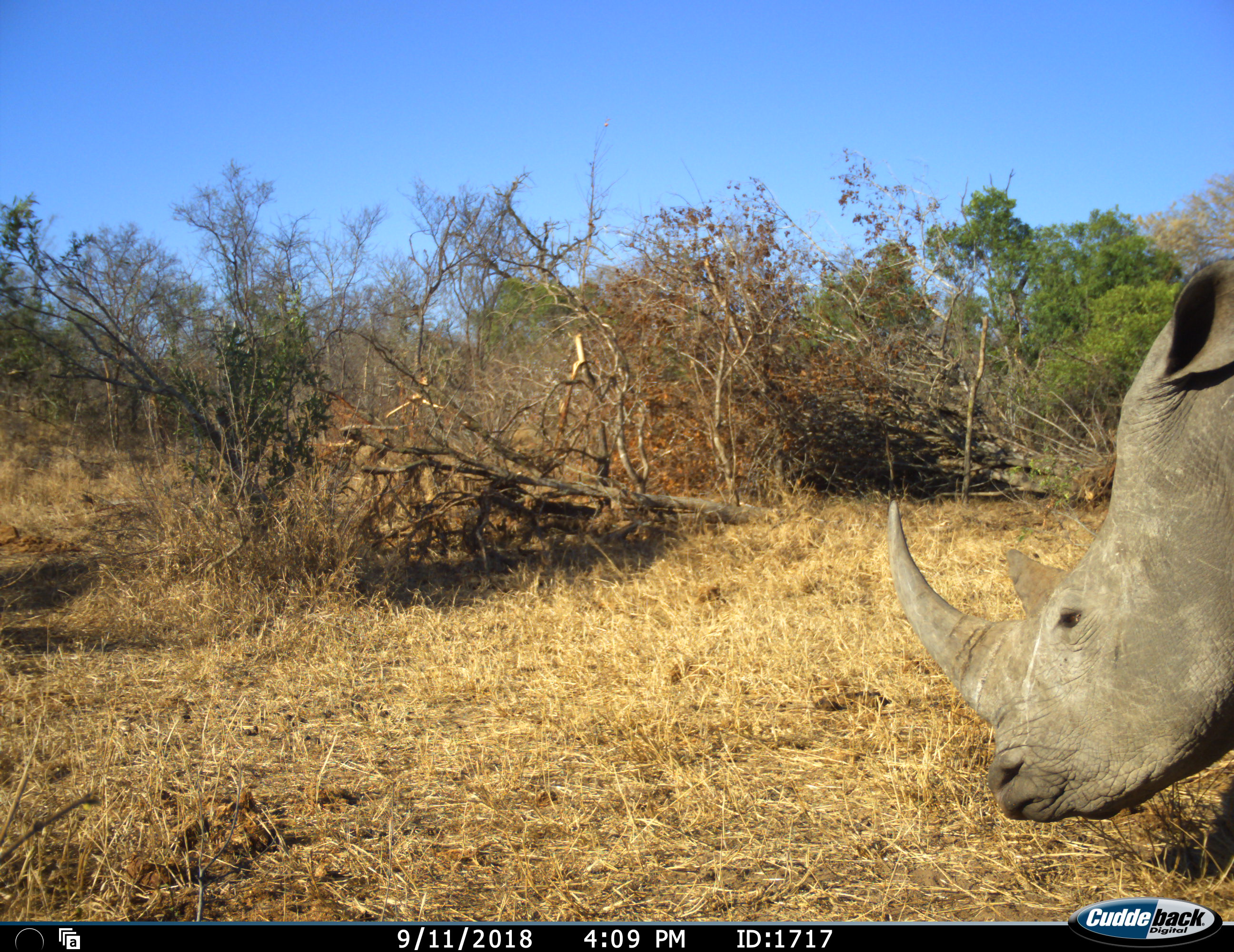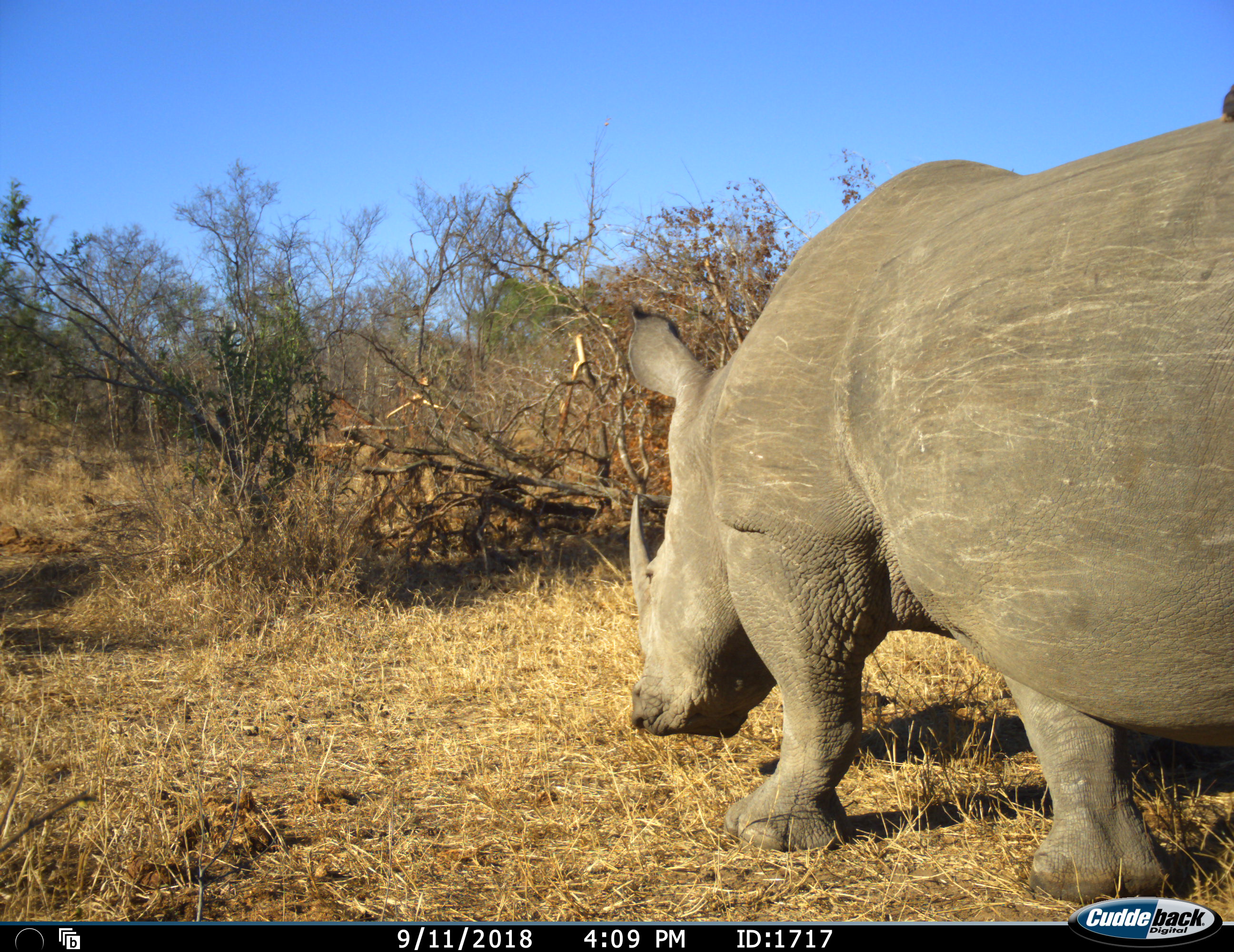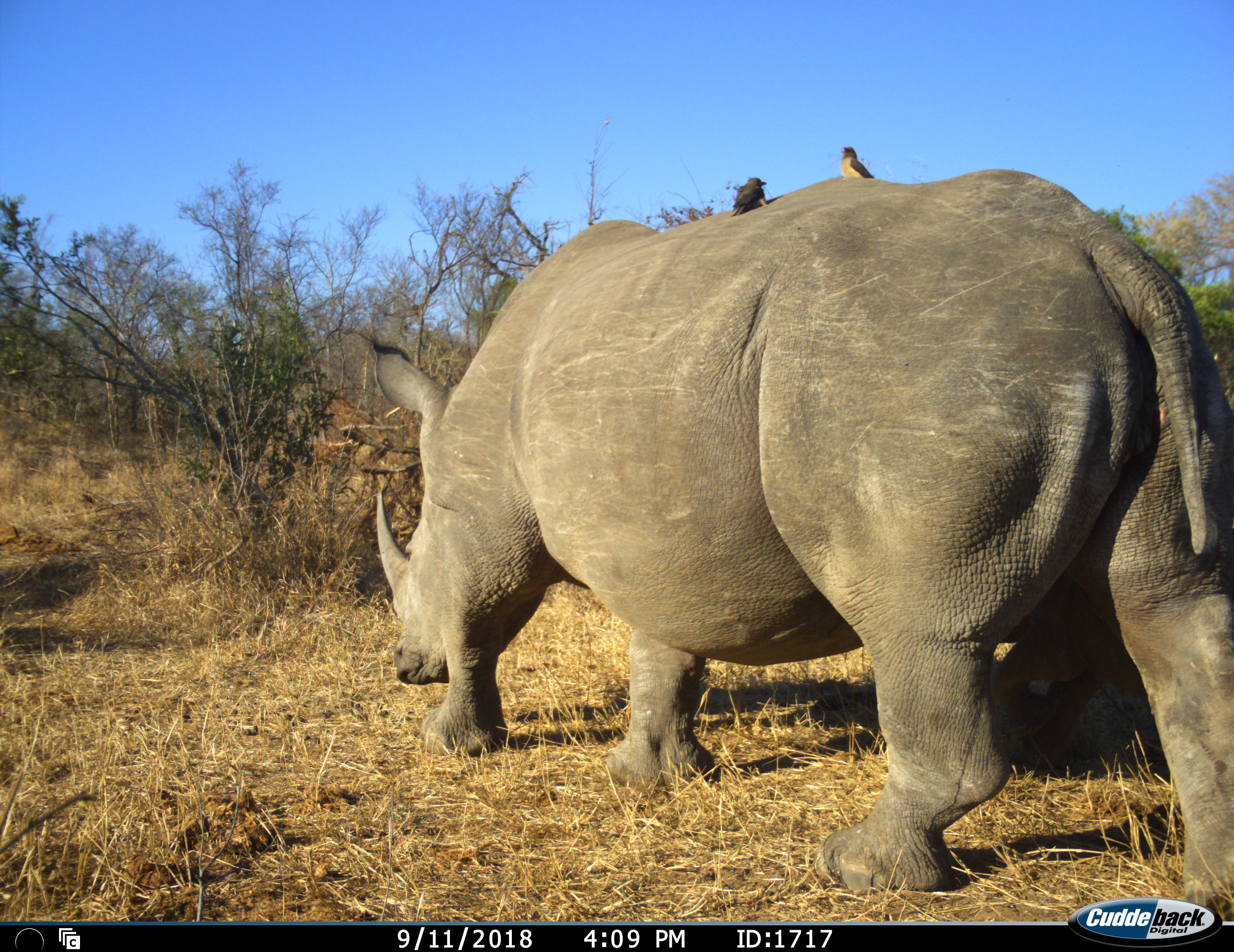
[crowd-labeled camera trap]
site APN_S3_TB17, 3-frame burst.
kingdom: Animalia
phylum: Chordata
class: Mammalia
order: Perissodactyla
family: Rhinocerotidae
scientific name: Rhinocerotidae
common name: unknown rhinoceros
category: rhinocerosunknown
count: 1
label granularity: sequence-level